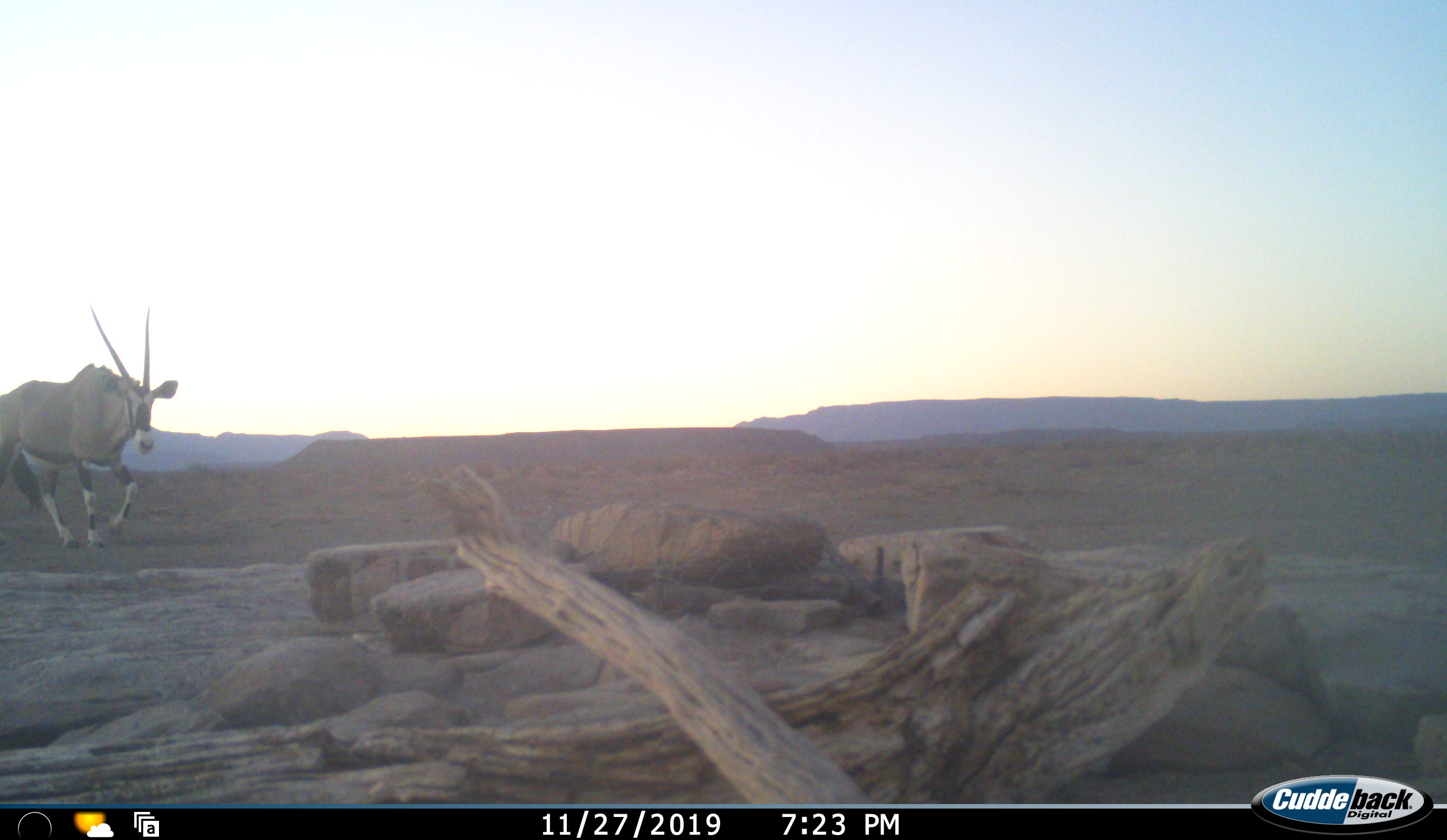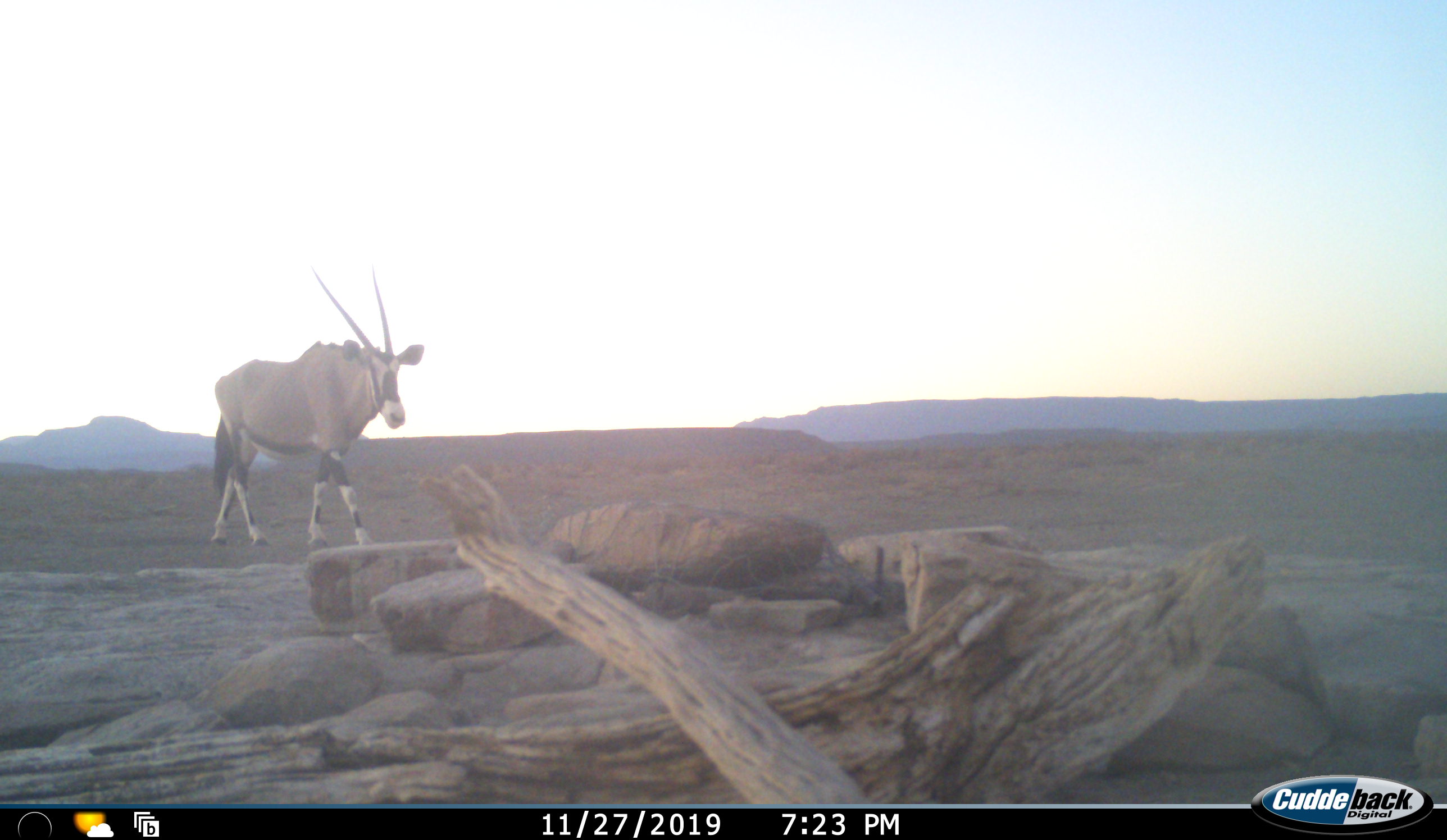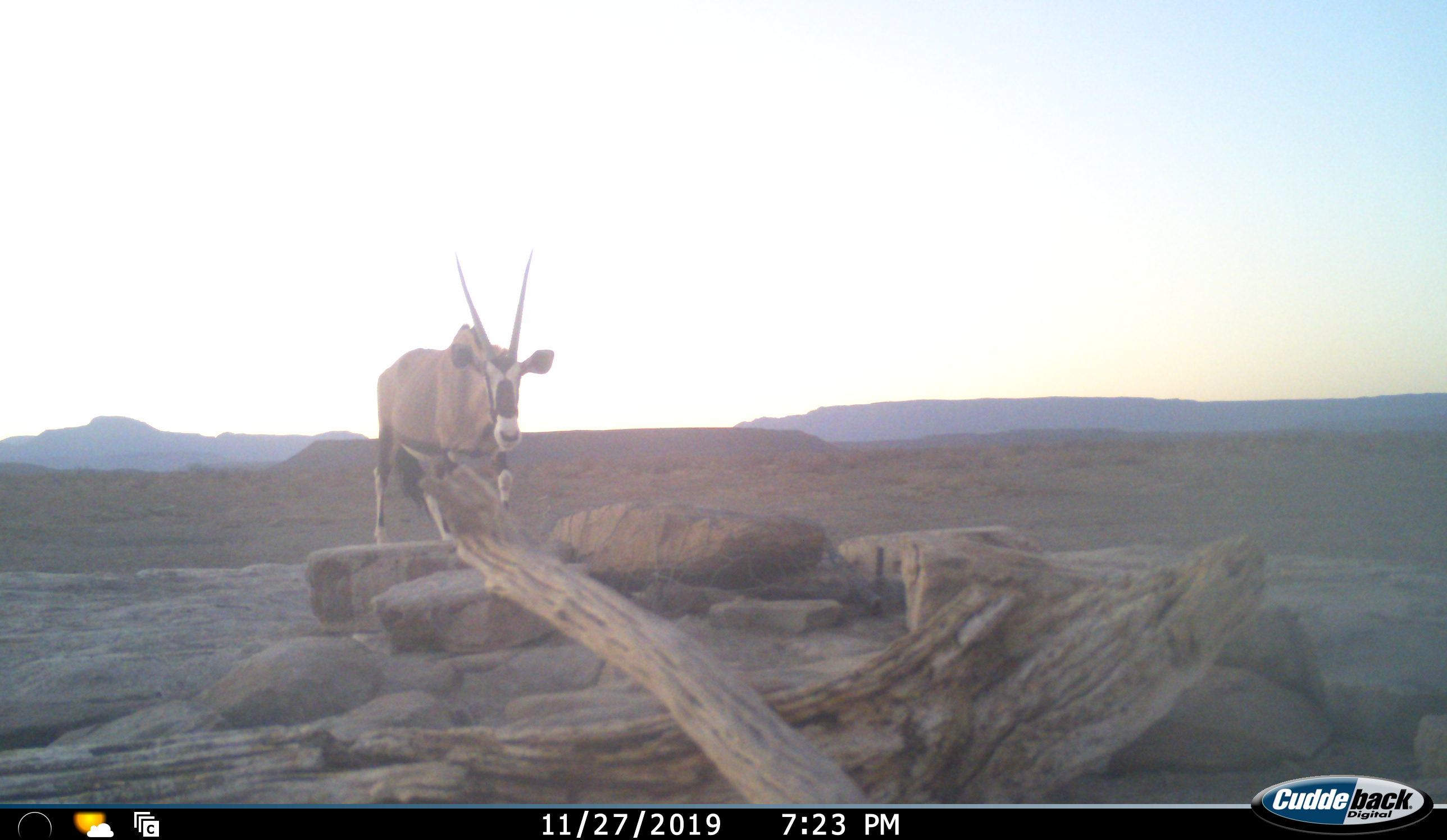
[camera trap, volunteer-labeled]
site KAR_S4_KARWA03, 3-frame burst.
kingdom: Animalia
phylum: Chordata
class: Mammalia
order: Artiodactyla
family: Bovidae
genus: Oryx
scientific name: Oryx gazella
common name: gemsbok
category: oryx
Oryx (gemsbok) (Oryx gazella), count 1. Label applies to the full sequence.